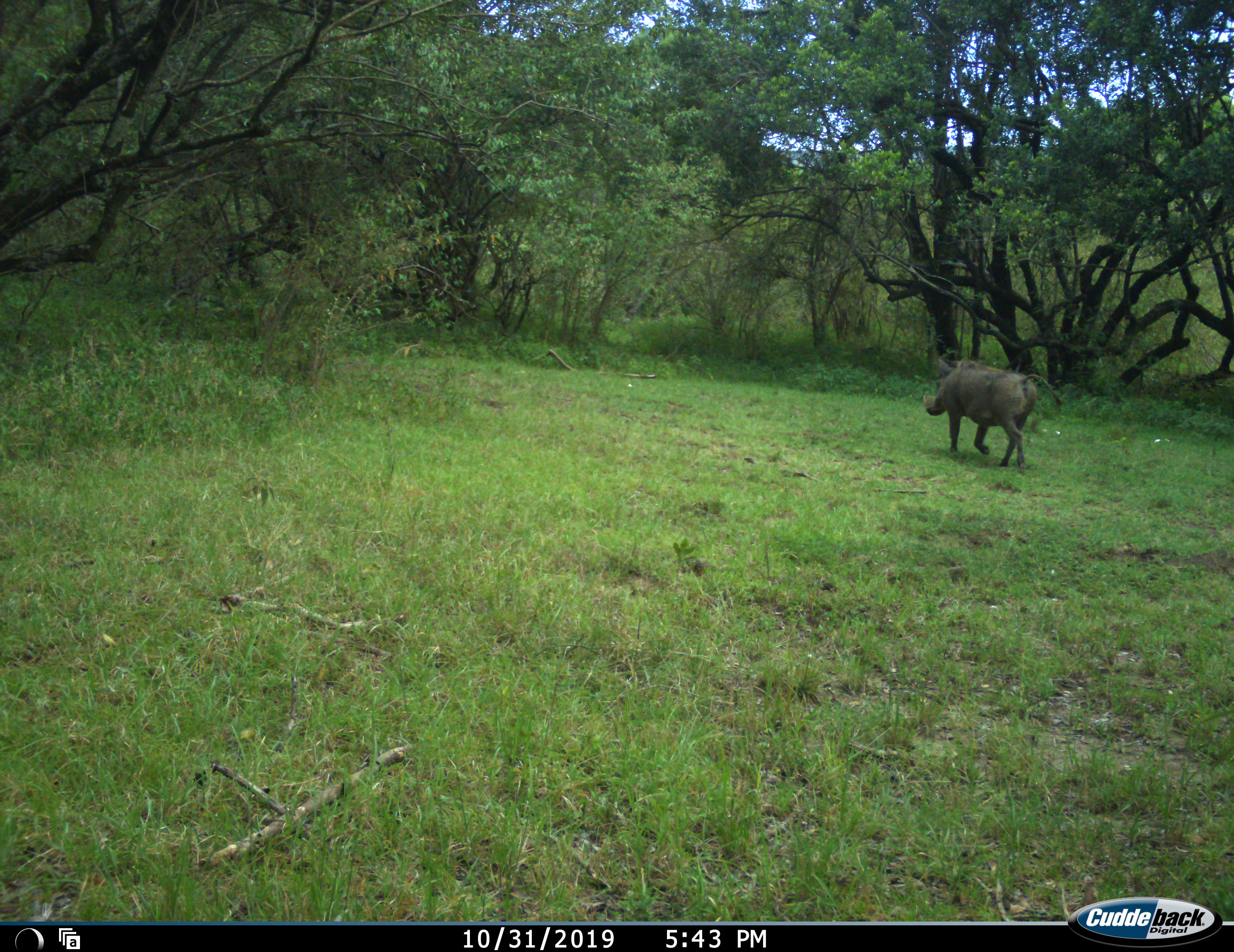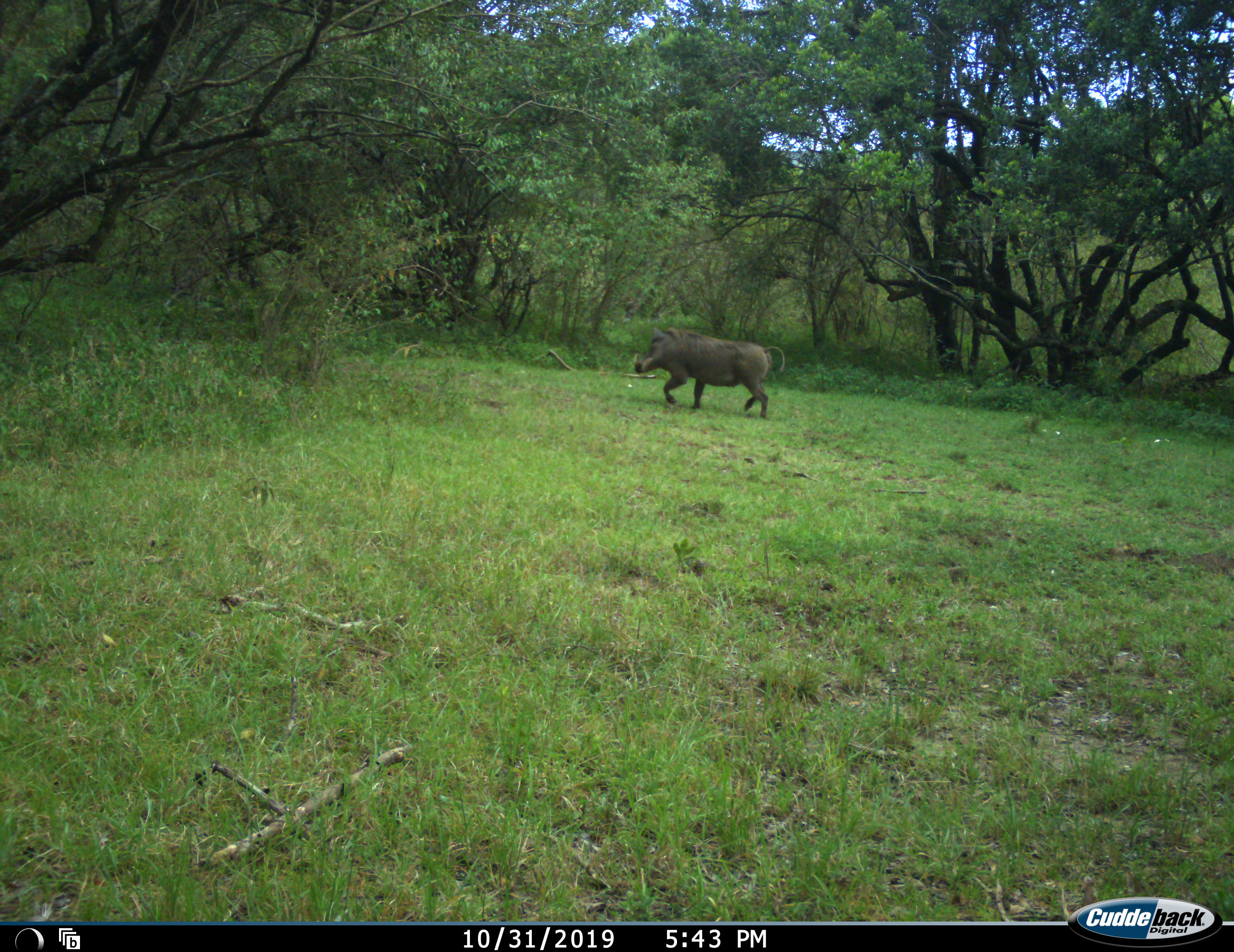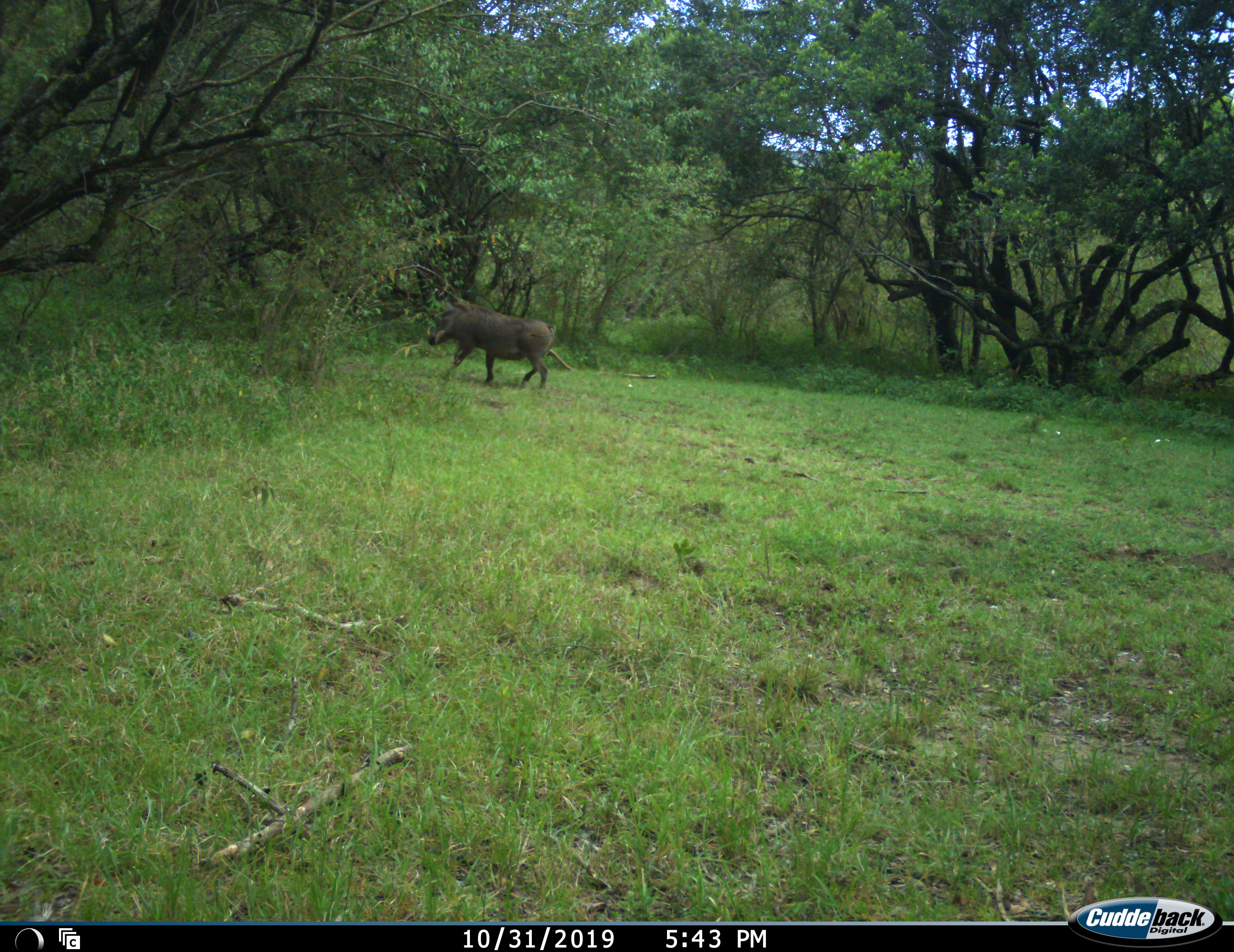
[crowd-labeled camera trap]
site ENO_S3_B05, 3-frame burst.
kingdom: Animalia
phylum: Chordata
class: Mammalia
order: Artiodactyla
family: Suidae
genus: Phacochoerus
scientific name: Phacochoerus africanus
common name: warthog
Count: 1.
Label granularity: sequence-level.